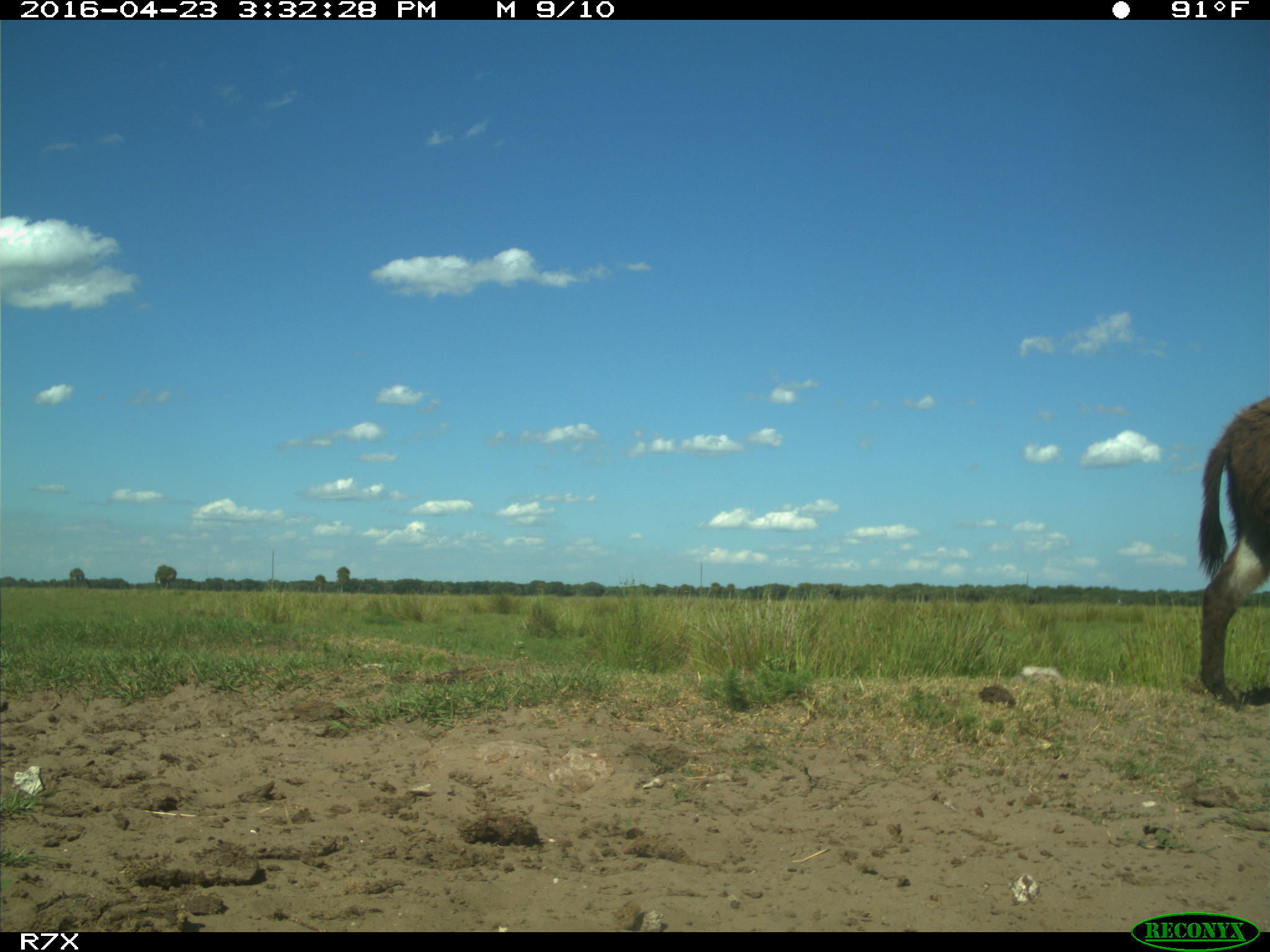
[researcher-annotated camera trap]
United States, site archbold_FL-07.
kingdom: Animalia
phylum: Chordata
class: Mammalia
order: Artiodactyla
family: Bovidae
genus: Bos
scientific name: Bos taurus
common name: domestic cow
Bos taurus (domestic cow).